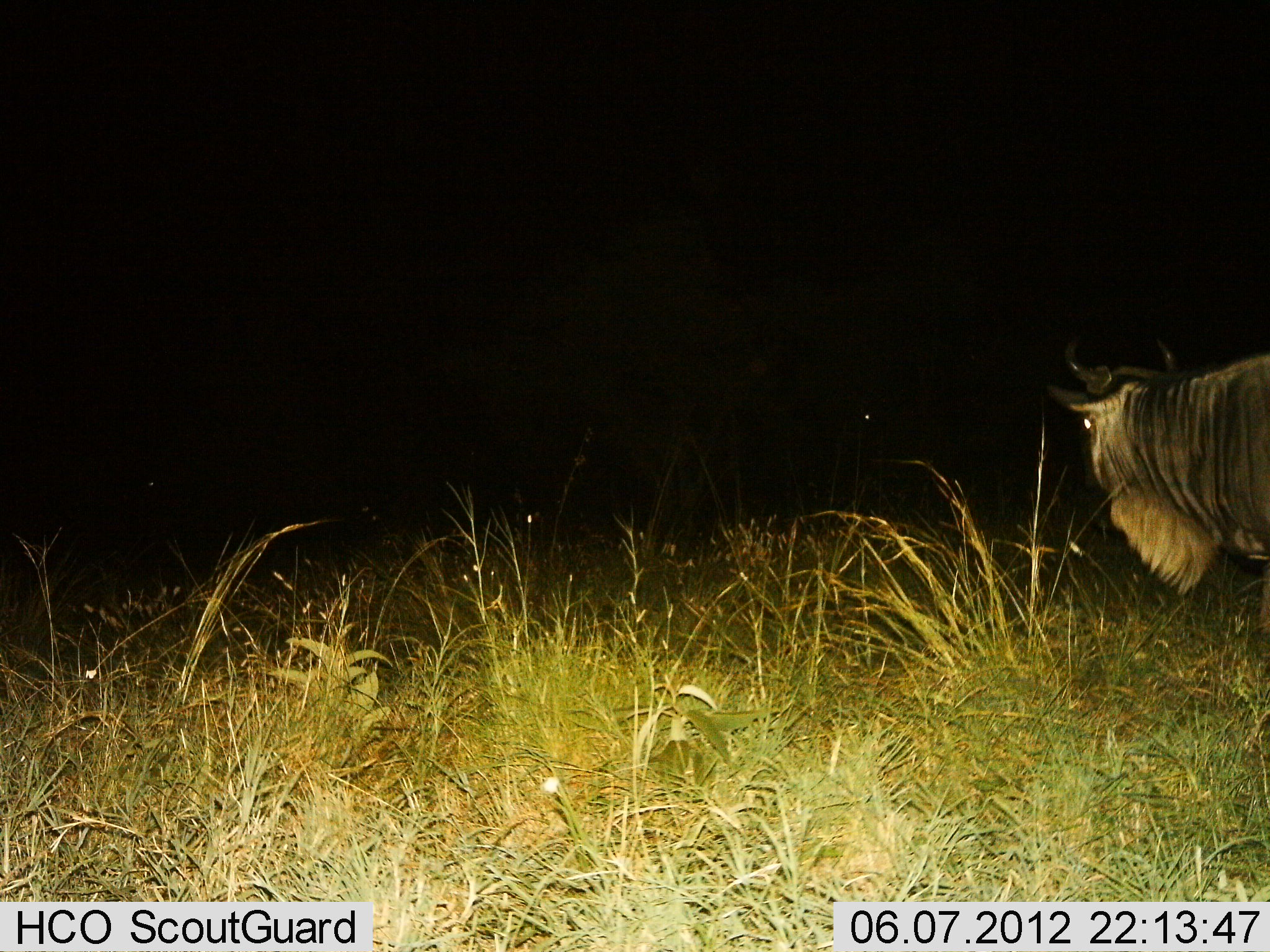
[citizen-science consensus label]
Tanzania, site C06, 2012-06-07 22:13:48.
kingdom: Animalia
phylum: Chordata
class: Mammalia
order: Artiodactyla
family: Bovidae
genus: Connochaetes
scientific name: Connochaetes taurinus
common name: blue wildebeest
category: wildebeest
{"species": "wildebeest (blue wildebeest) (Connochaetes taurinus)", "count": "1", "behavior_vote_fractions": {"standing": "100%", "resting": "0%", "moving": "0%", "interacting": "0%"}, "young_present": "0%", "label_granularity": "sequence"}